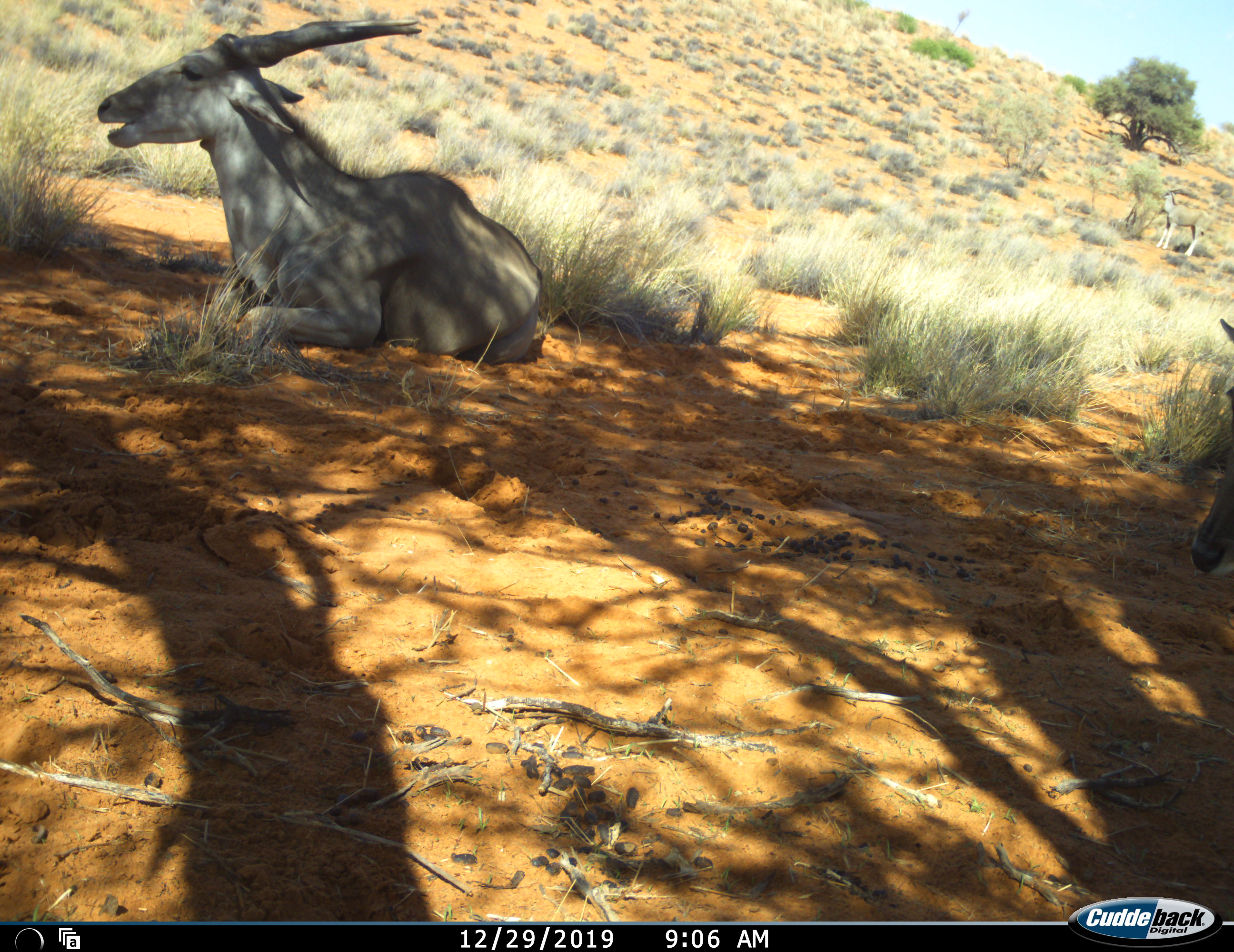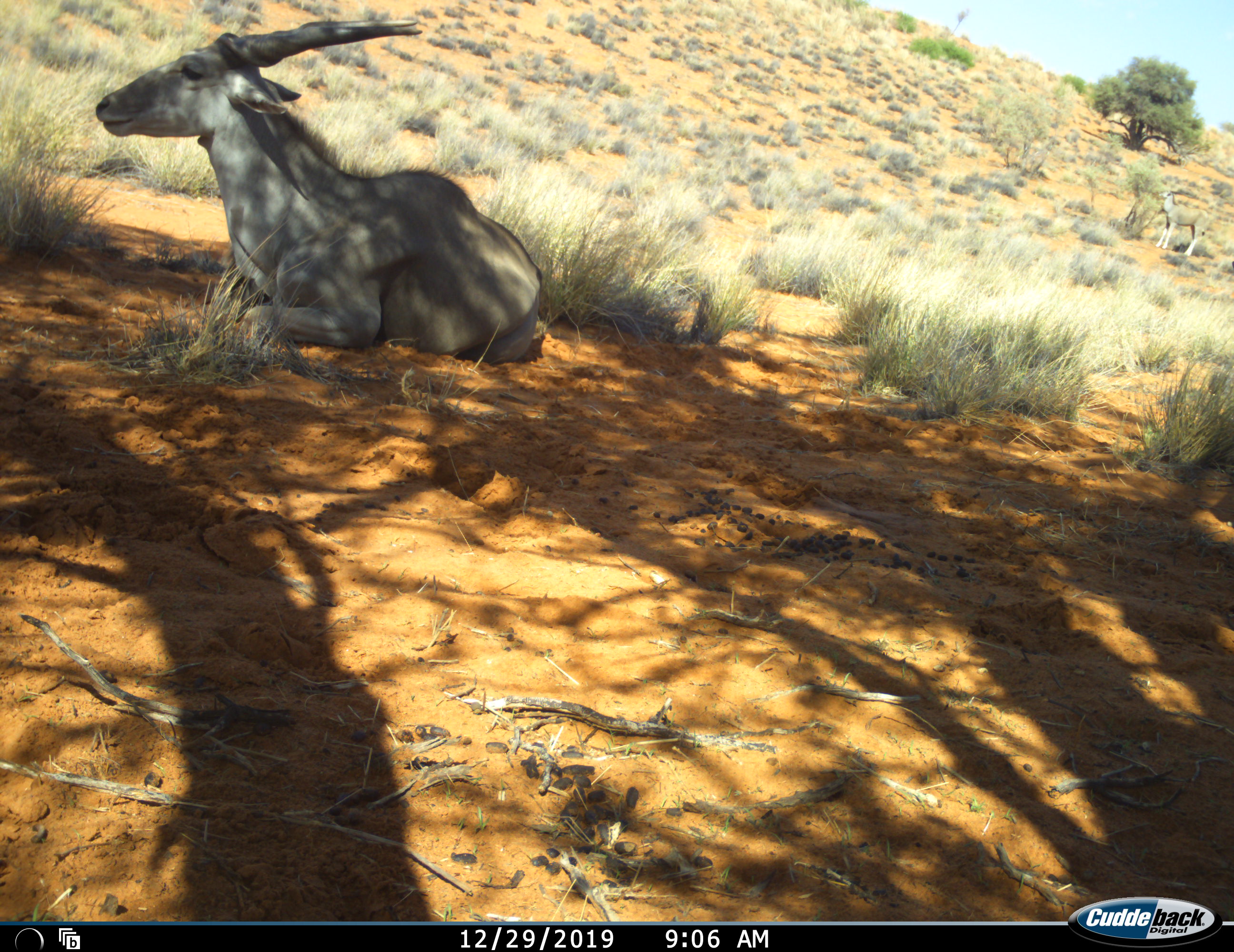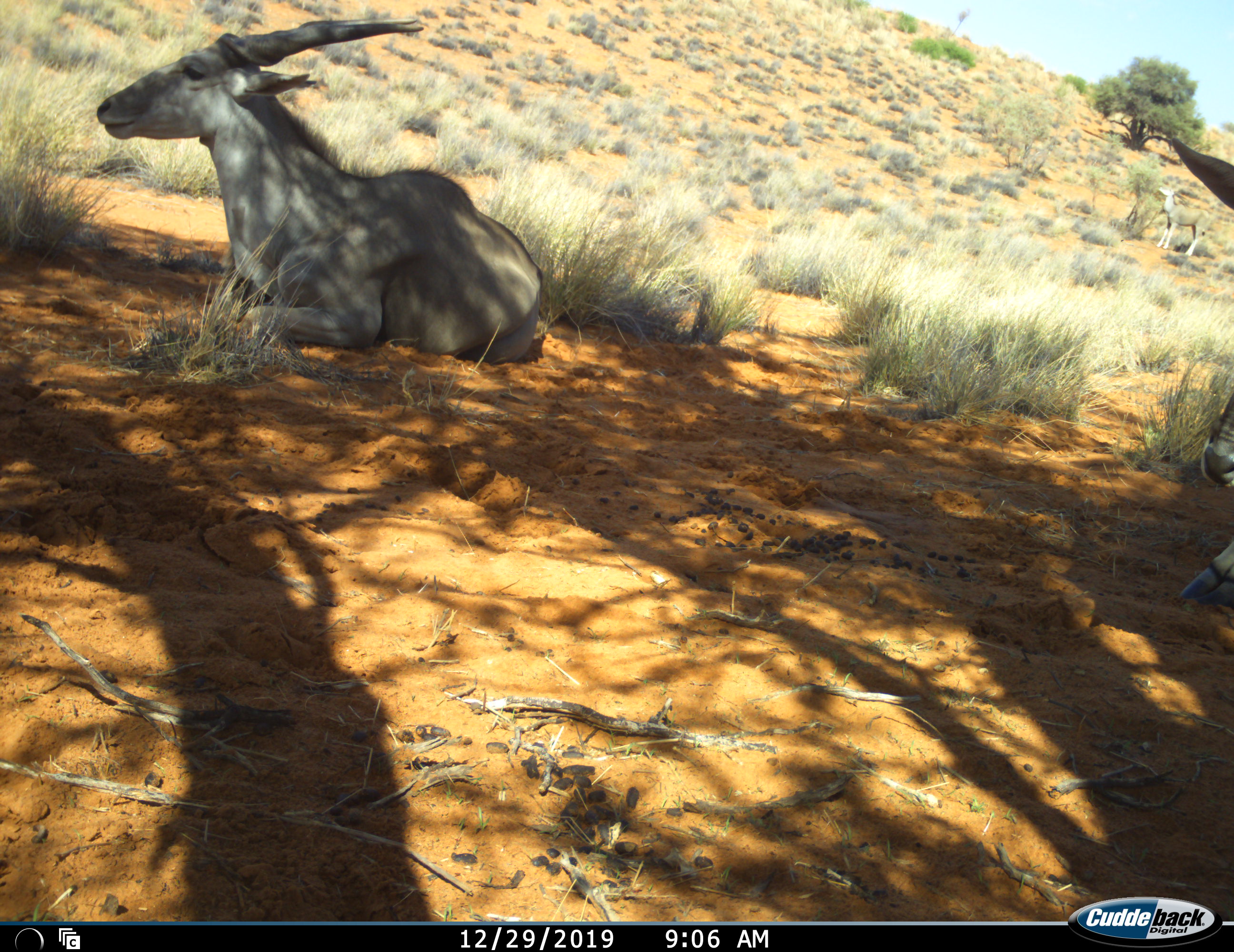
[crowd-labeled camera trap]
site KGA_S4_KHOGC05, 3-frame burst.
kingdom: Animalia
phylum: Chordata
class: Mammalia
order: Artiodactyla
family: Bovidae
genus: Tragelaphus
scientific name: Tragelaphus oryx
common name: eland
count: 3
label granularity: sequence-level